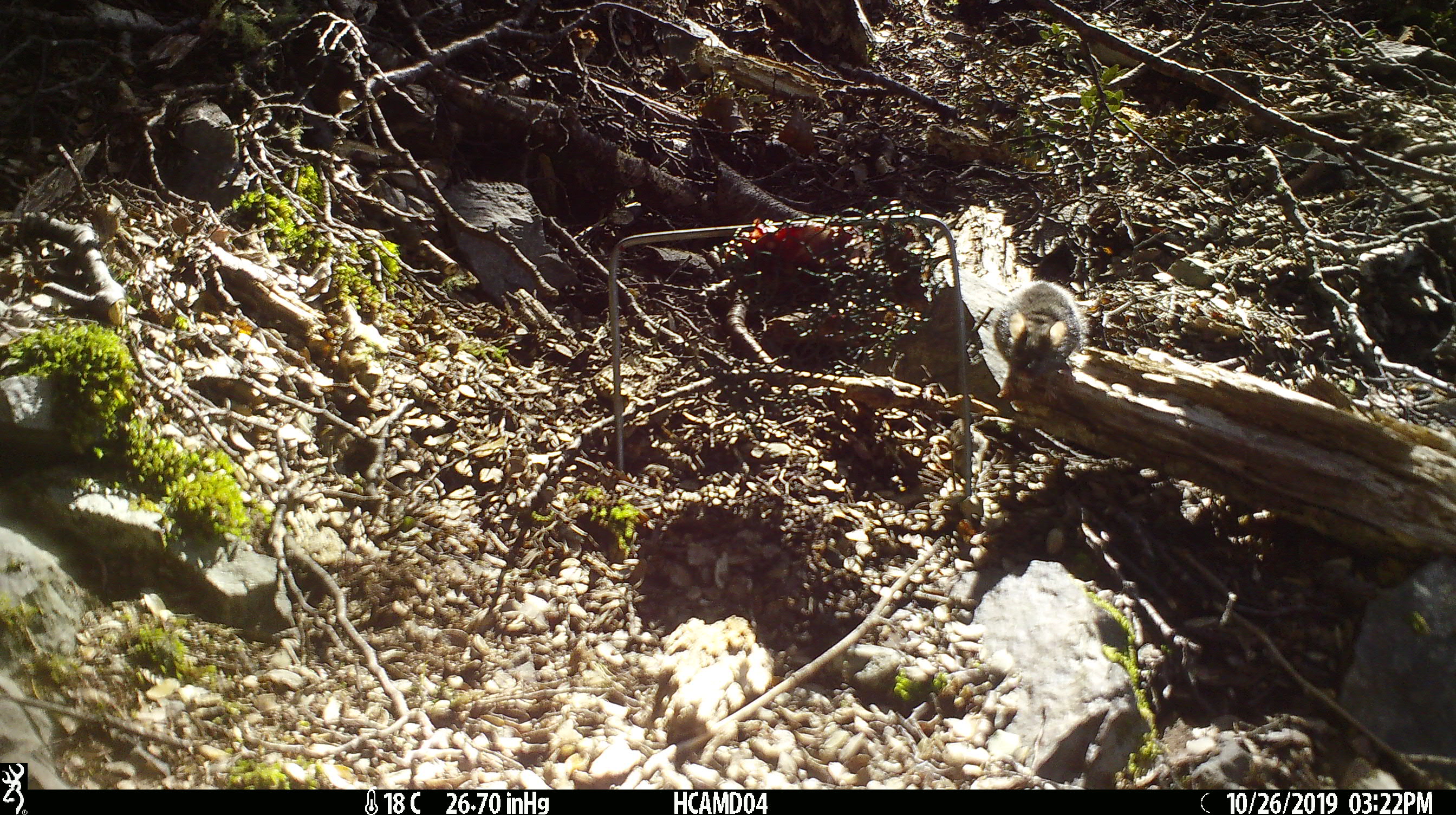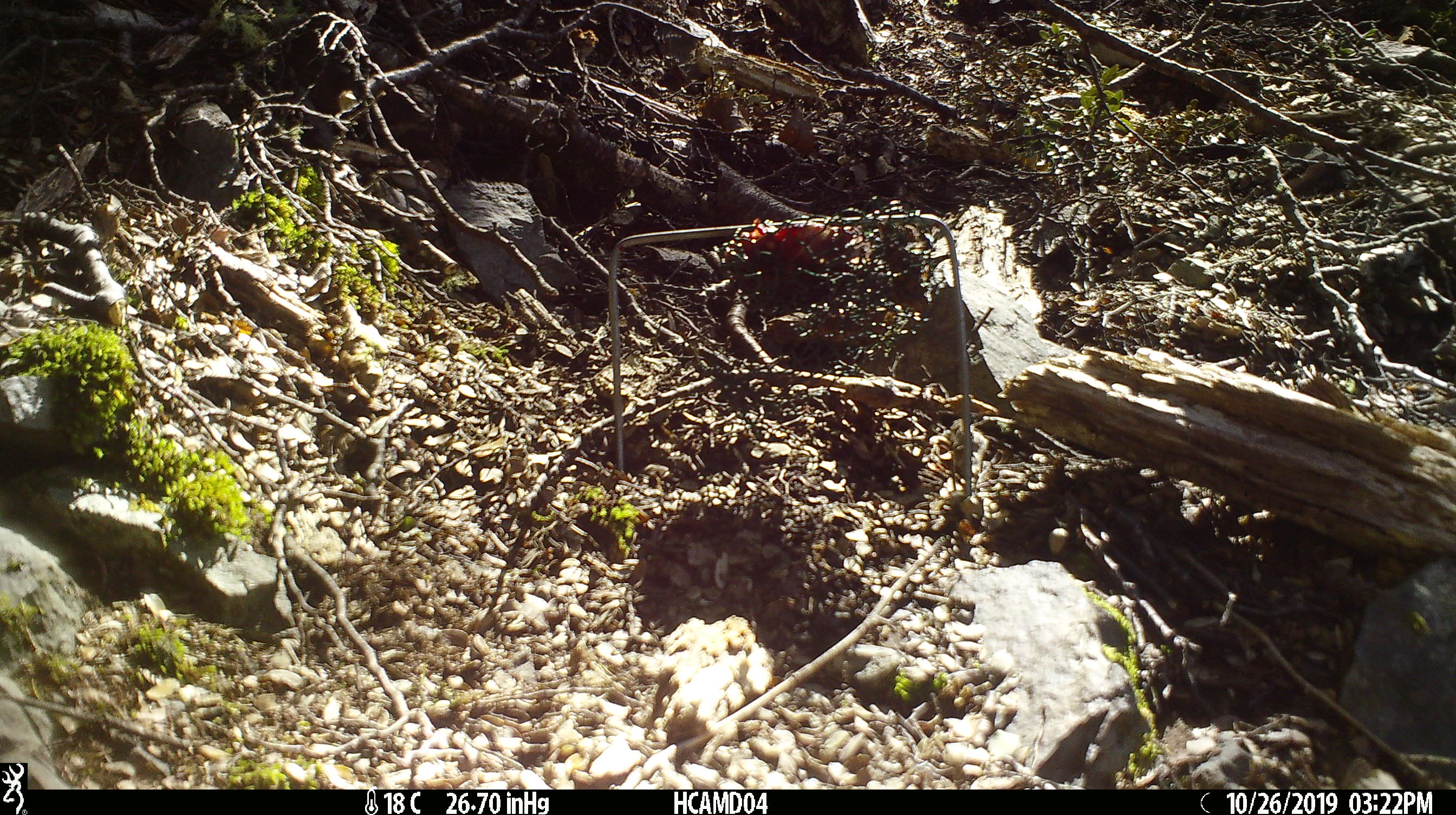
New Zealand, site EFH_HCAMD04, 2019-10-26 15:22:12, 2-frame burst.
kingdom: Animalia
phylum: Chordata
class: Mammalia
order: Rodentia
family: Muridae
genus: Mus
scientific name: Mus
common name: mouse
Mouse (Mus).